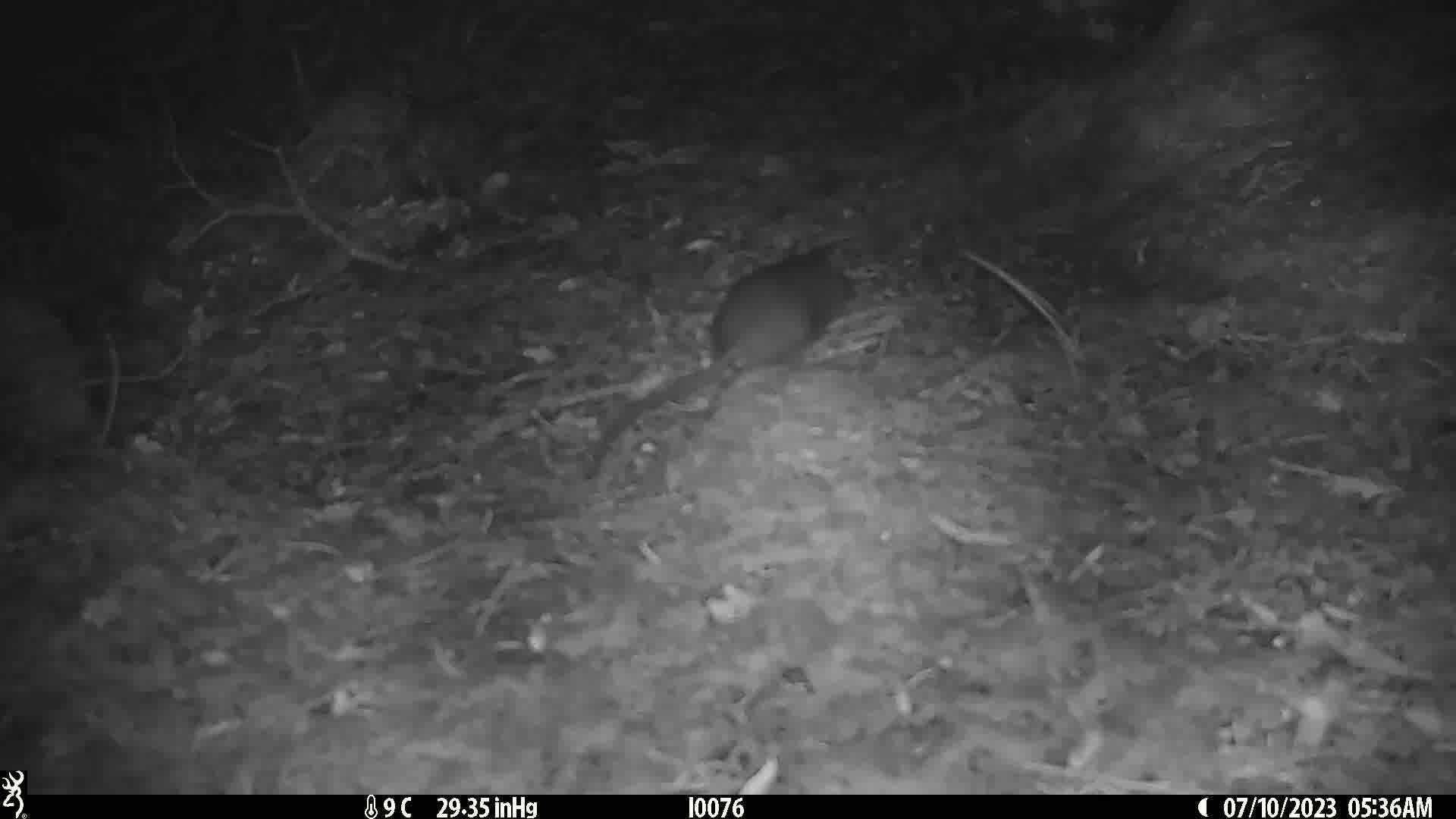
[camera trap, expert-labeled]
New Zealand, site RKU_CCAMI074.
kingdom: Animalia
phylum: Chordata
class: Mammalia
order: Rodentia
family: Muridae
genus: Rattus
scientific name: Rattus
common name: rat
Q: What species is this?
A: Rat (Rattus).